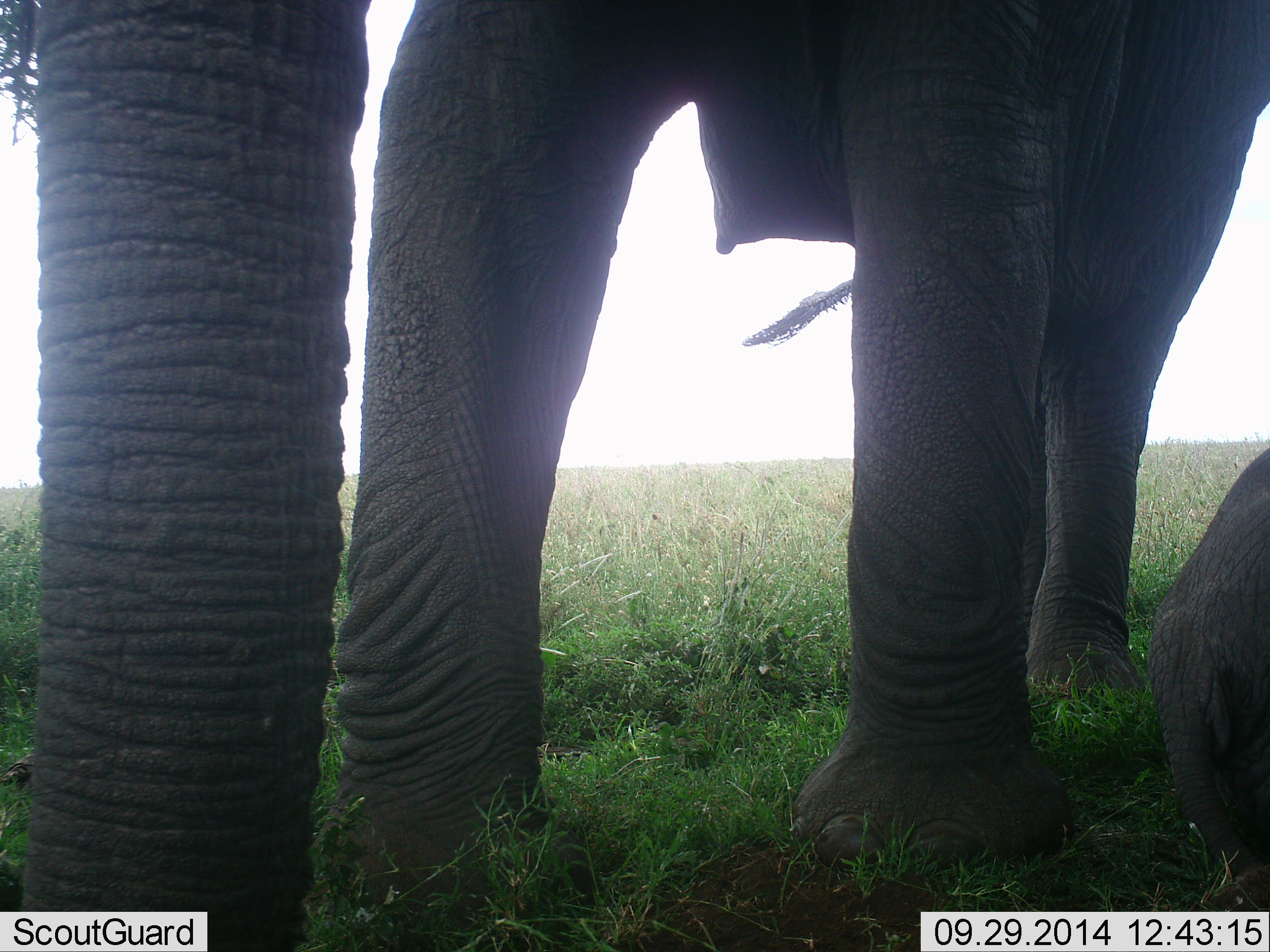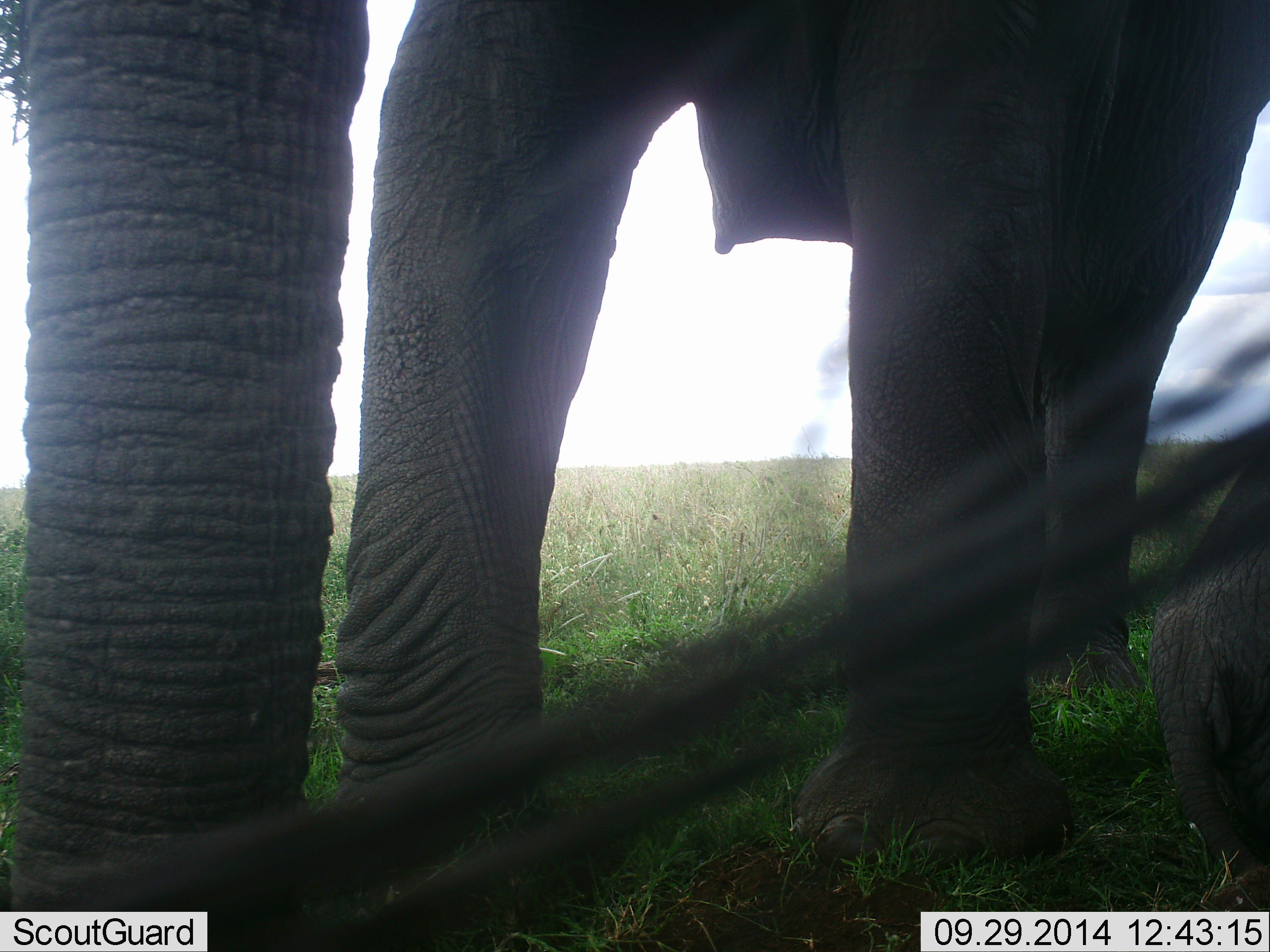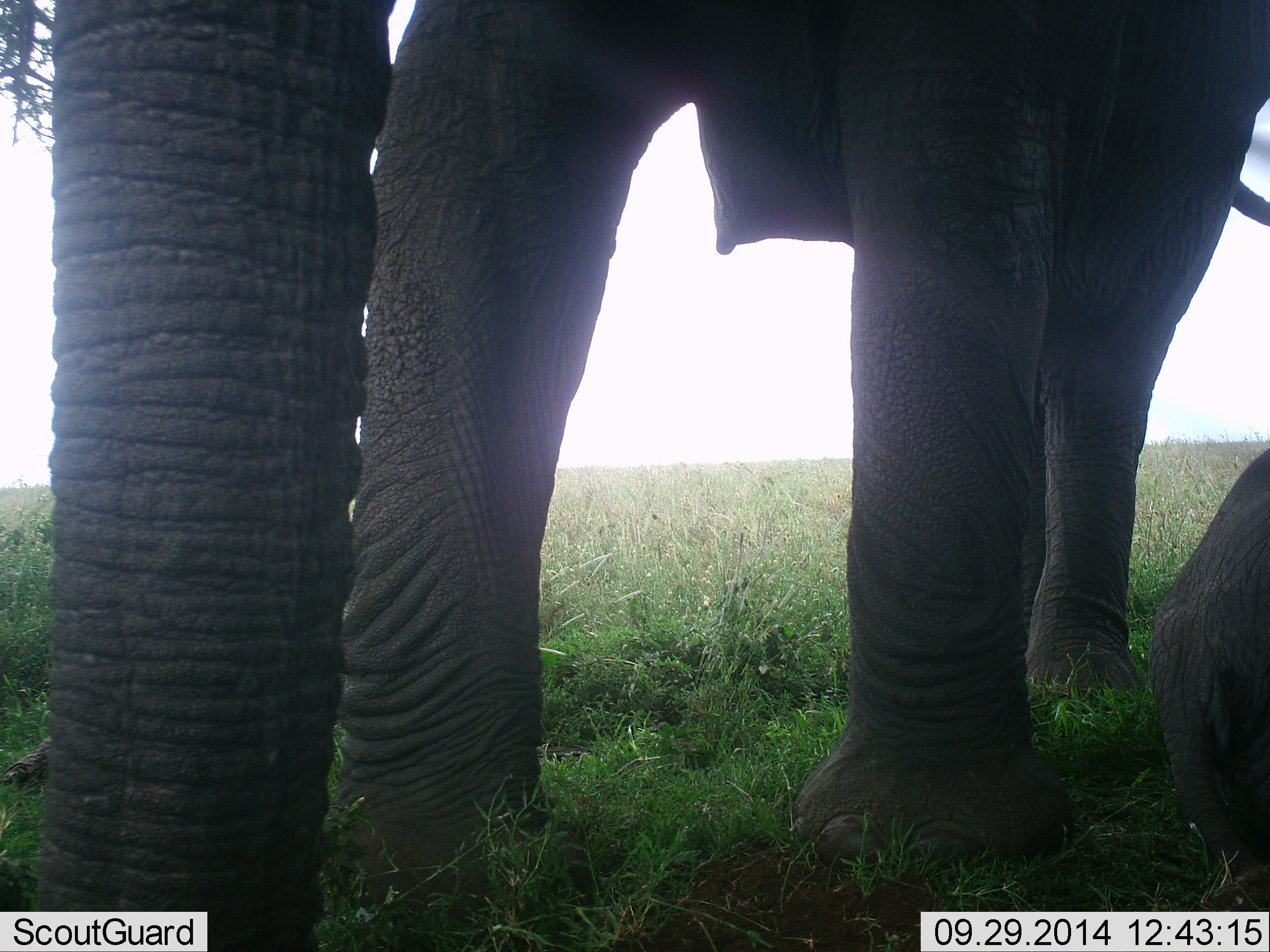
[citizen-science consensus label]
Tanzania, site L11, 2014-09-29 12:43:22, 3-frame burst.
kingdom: Animalia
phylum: Chordata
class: Mammalia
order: Proboscidea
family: Elephantidae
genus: Loxodonta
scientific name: Loxodonta africana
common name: african bush elephant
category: elephant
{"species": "elephant (african bush elephant) (Loxodonta africana)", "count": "2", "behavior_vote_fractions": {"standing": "90%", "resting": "50%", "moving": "0%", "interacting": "0%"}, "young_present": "10%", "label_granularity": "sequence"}